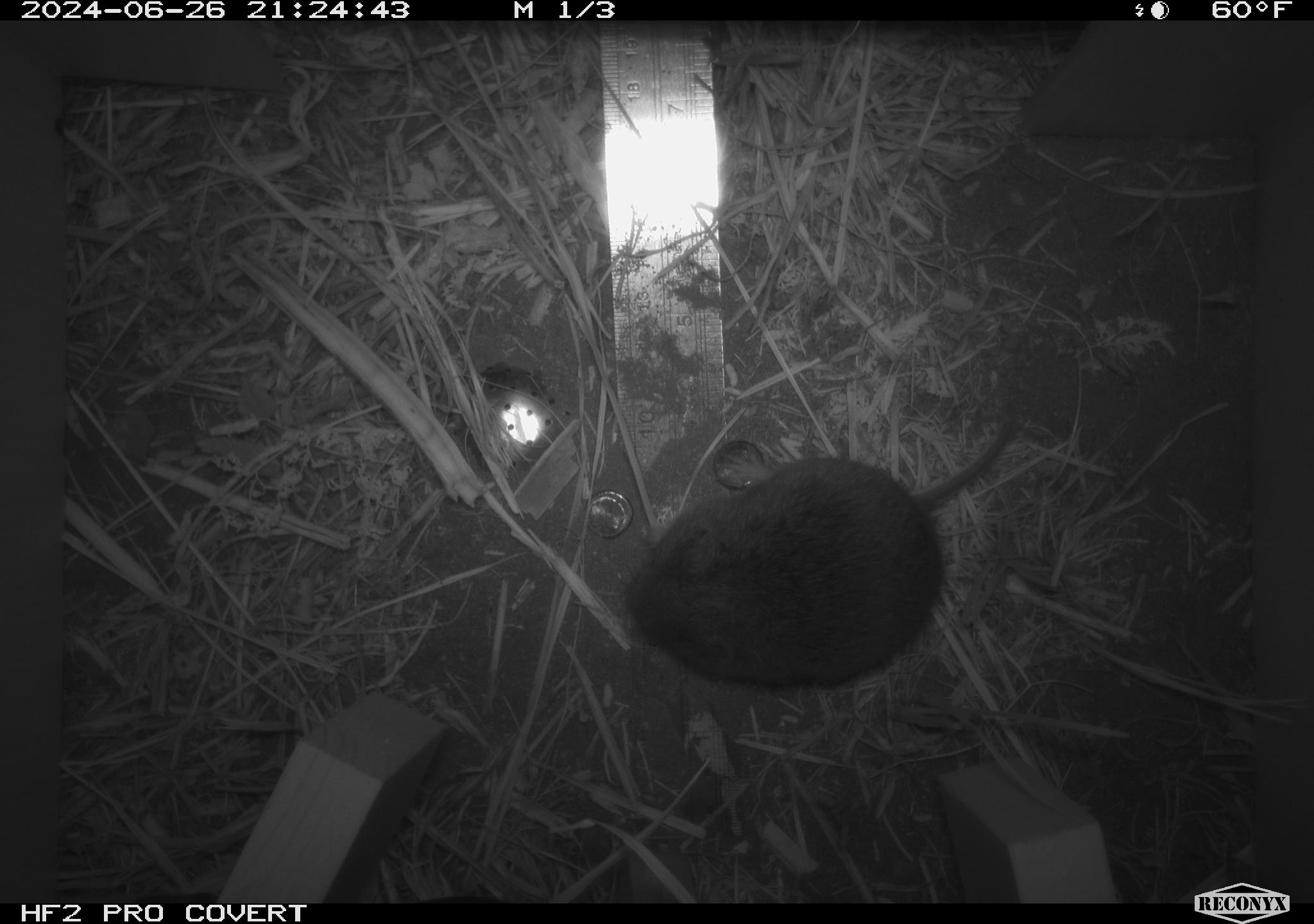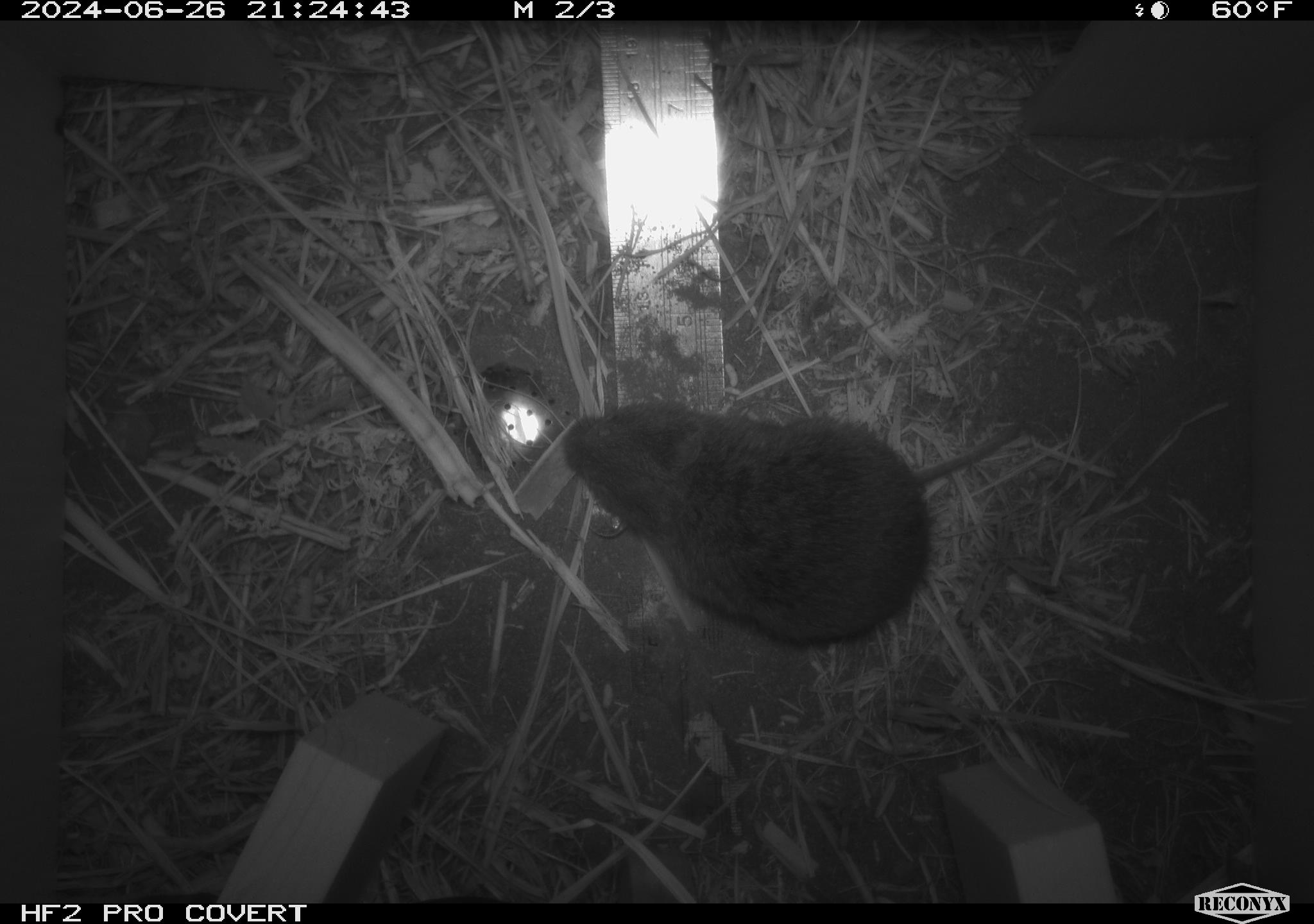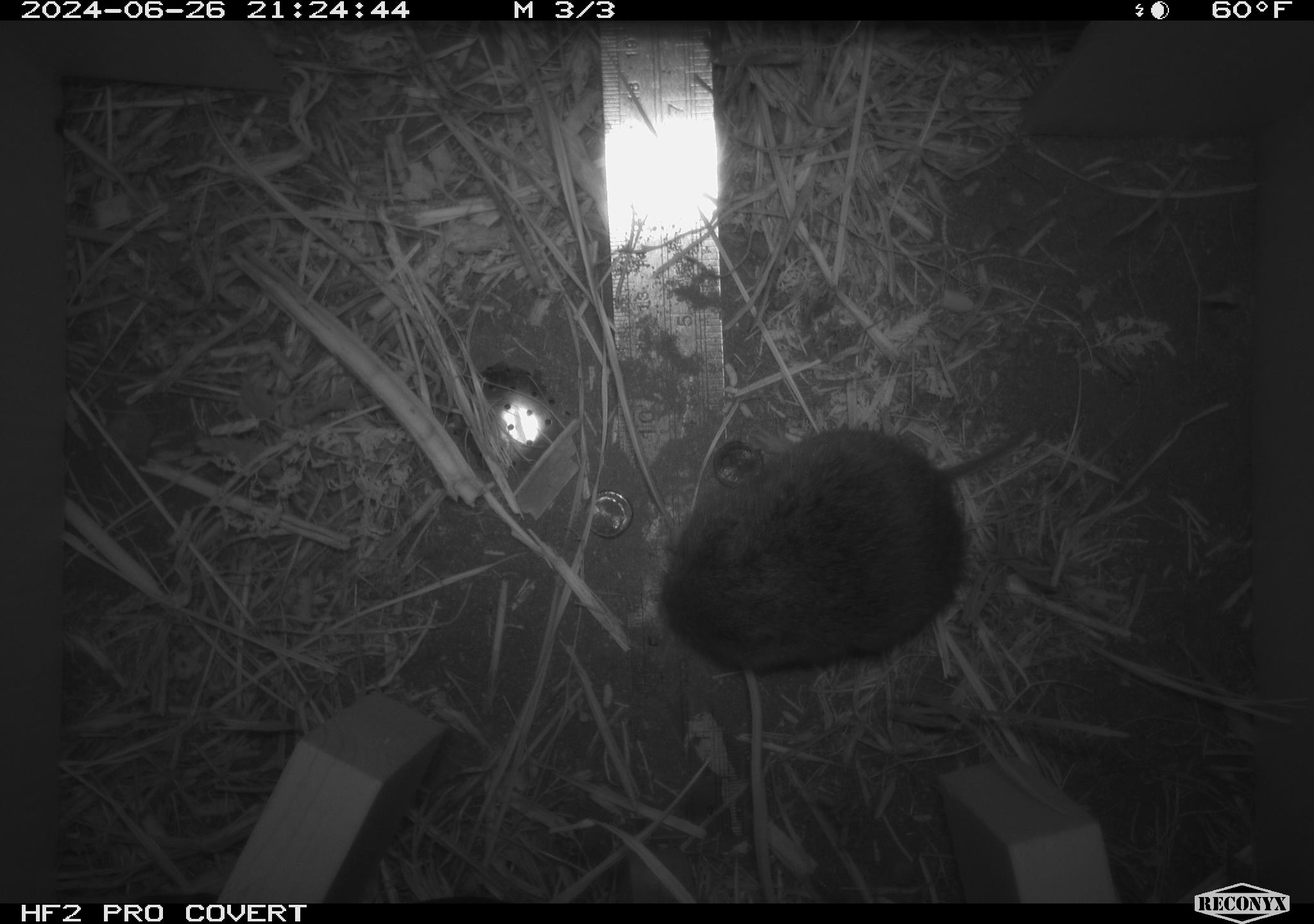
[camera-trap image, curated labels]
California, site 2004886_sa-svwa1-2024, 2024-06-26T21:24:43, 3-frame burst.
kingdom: Animalia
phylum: Chordata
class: Mammalia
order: Rodentia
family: Cricetidae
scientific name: Arvicolinae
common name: voles, lemmings, and muskrats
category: arvicolinae subfamily